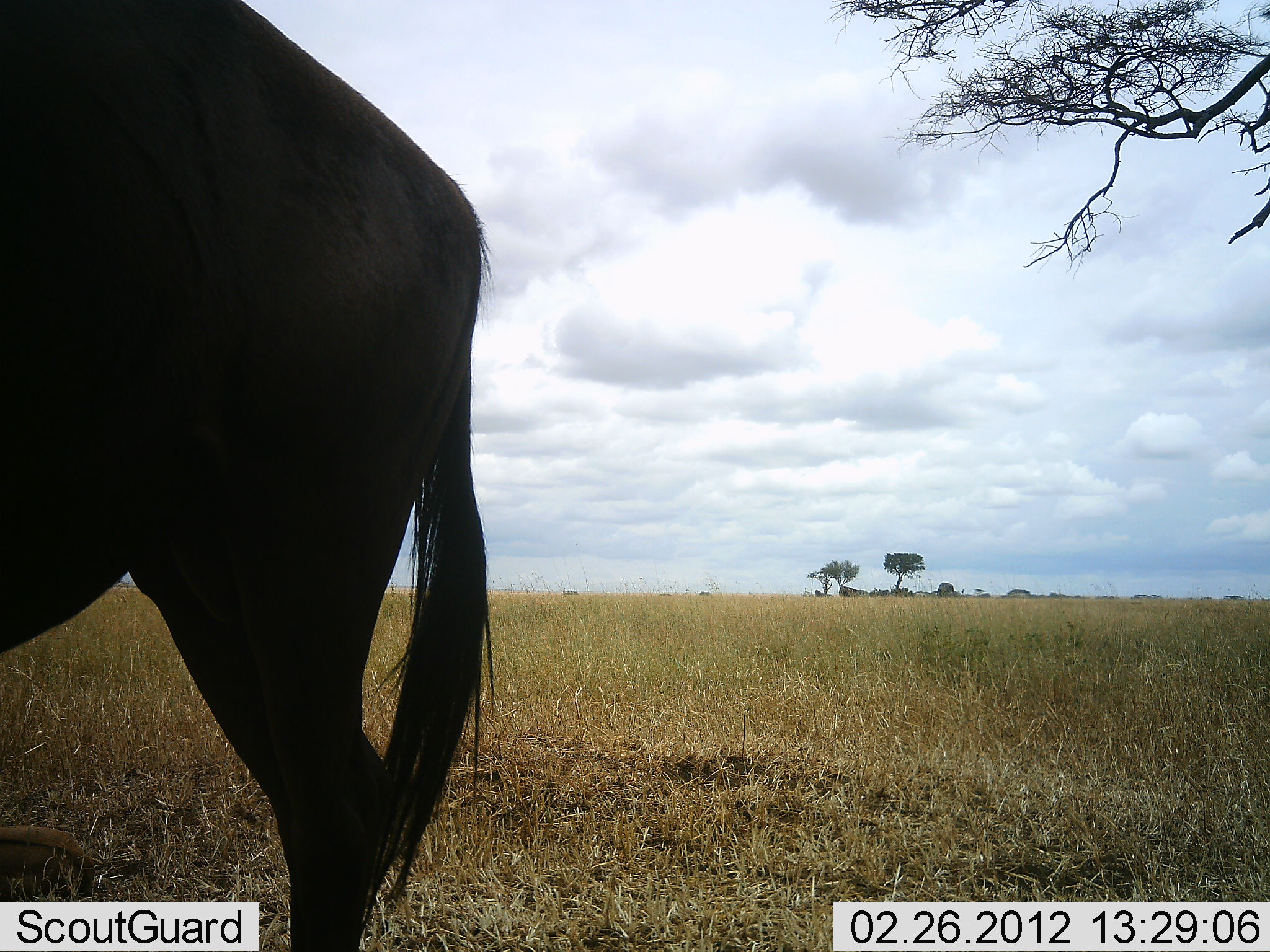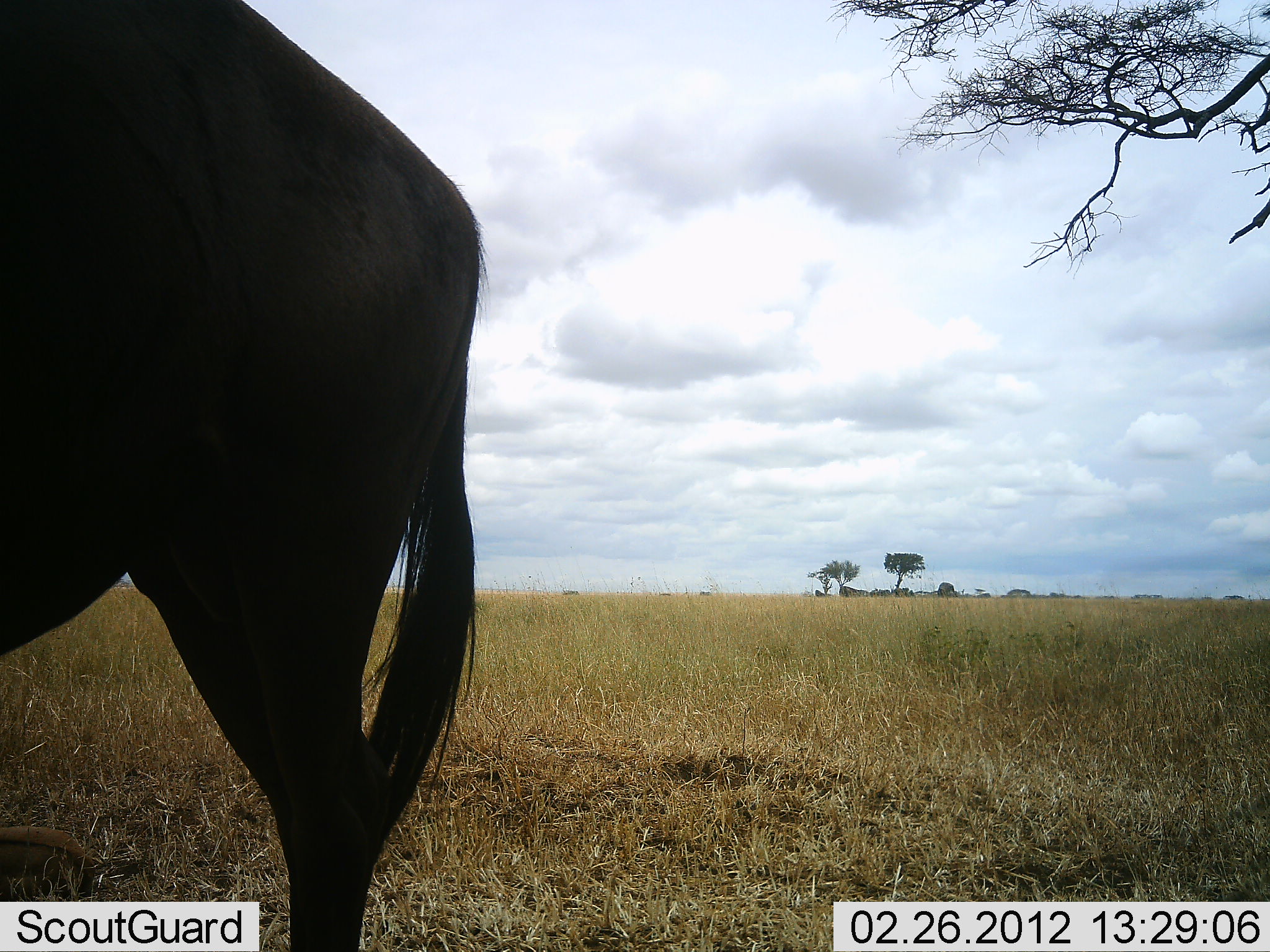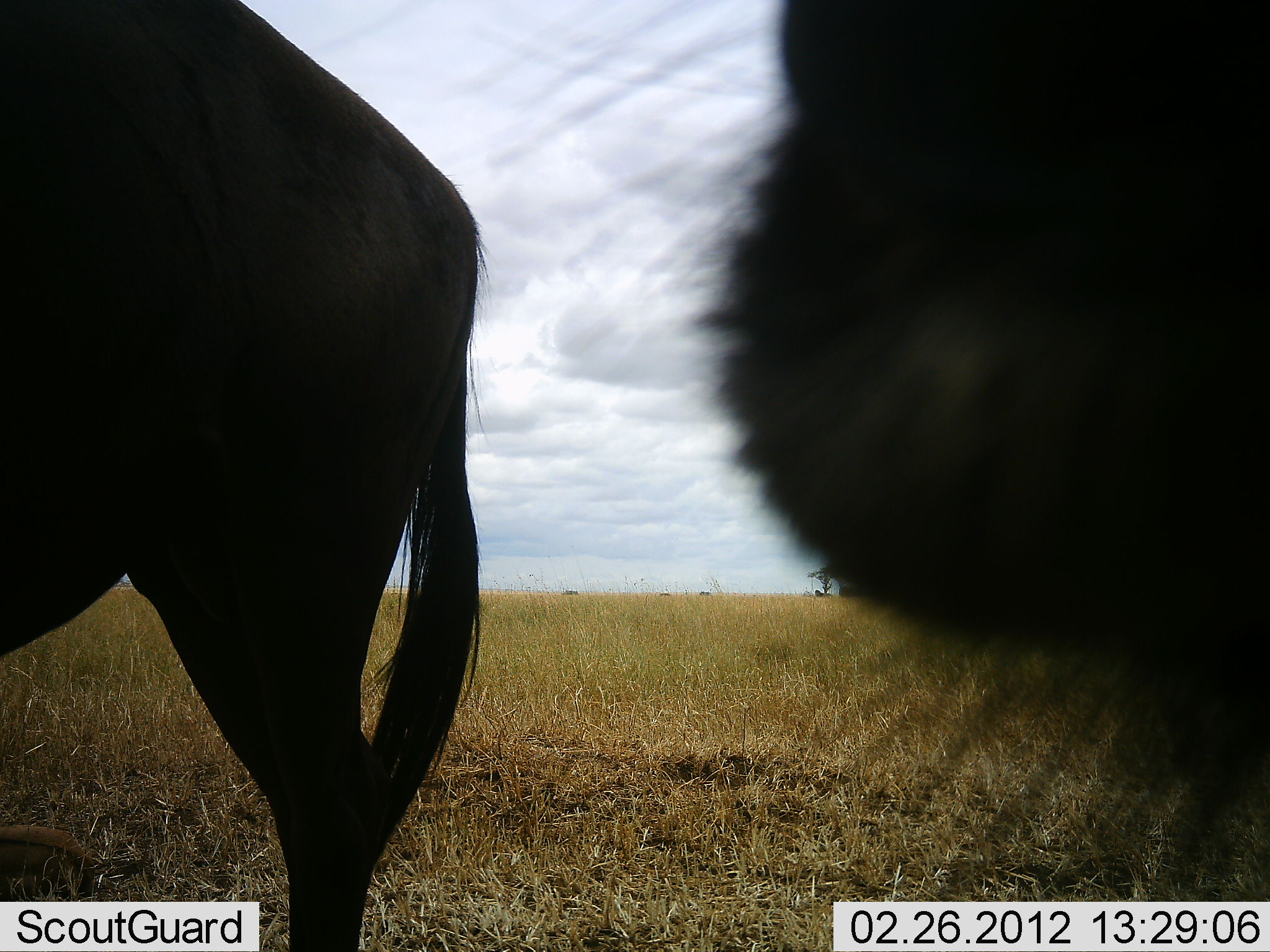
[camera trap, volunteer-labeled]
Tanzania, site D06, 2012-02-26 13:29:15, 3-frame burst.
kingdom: Animalia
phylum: Chordata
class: Mammalia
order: Artiodactyla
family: Bovidae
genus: Connochaetes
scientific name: Connochaetes taurinus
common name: blue wildebeest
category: wildebeest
Wildebeest (blue wildebeest) (Connochaetes taurinus), count 2. Behavior (volunteer vote fractions): standing 95%, resting 11%, moving 32%, interacting 0%. Young present (vote fraction): 11%. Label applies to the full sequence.